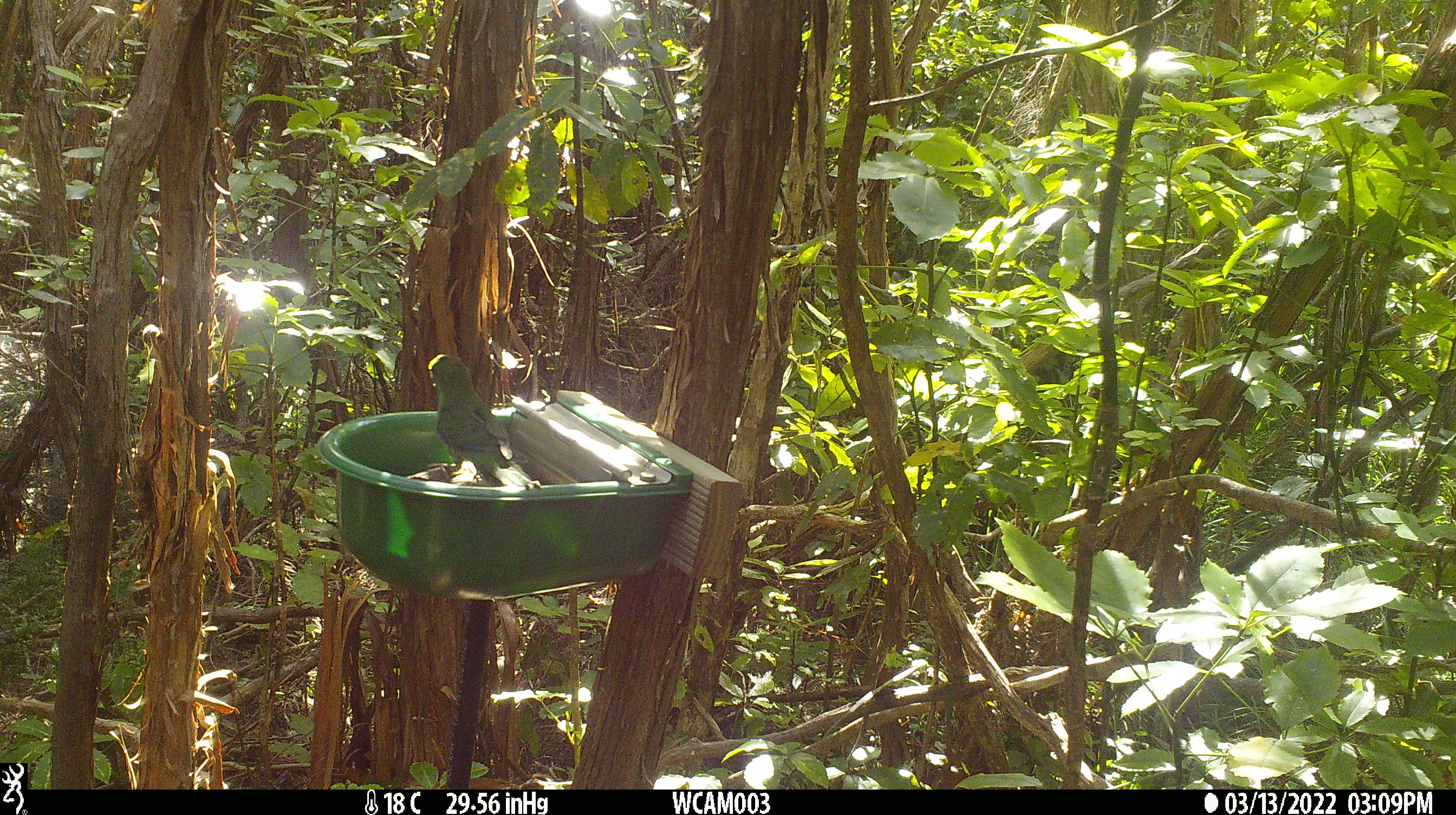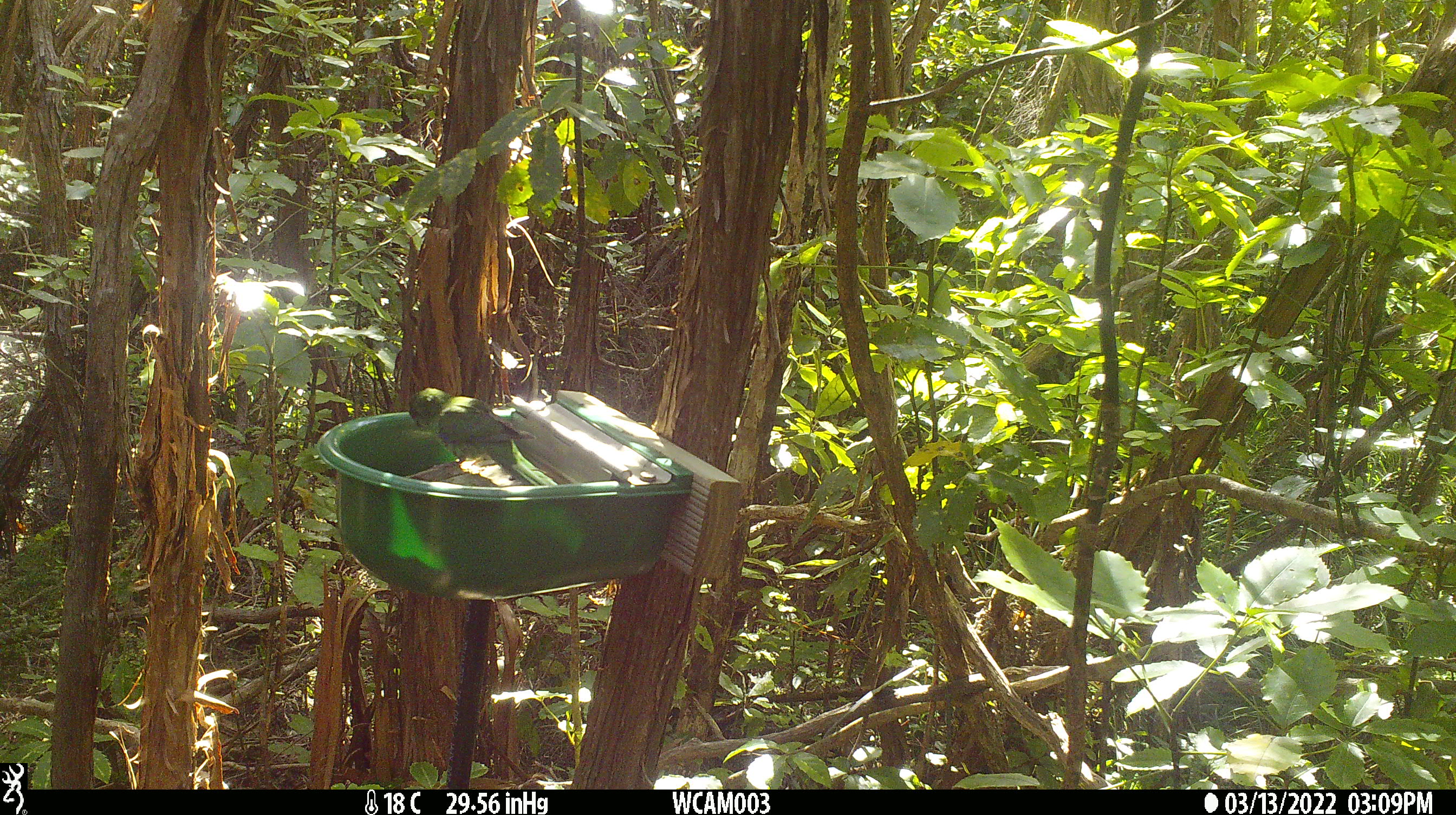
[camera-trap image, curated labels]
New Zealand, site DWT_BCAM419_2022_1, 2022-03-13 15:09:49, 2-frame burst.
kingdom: Animalia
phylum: Chordata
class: Aves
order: Psittaciformes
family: Psittaculidae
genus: Cyanoramphus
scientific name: Cyanoramphus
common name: parakeet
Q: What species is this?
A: Parakeet (Cyanoramphus).